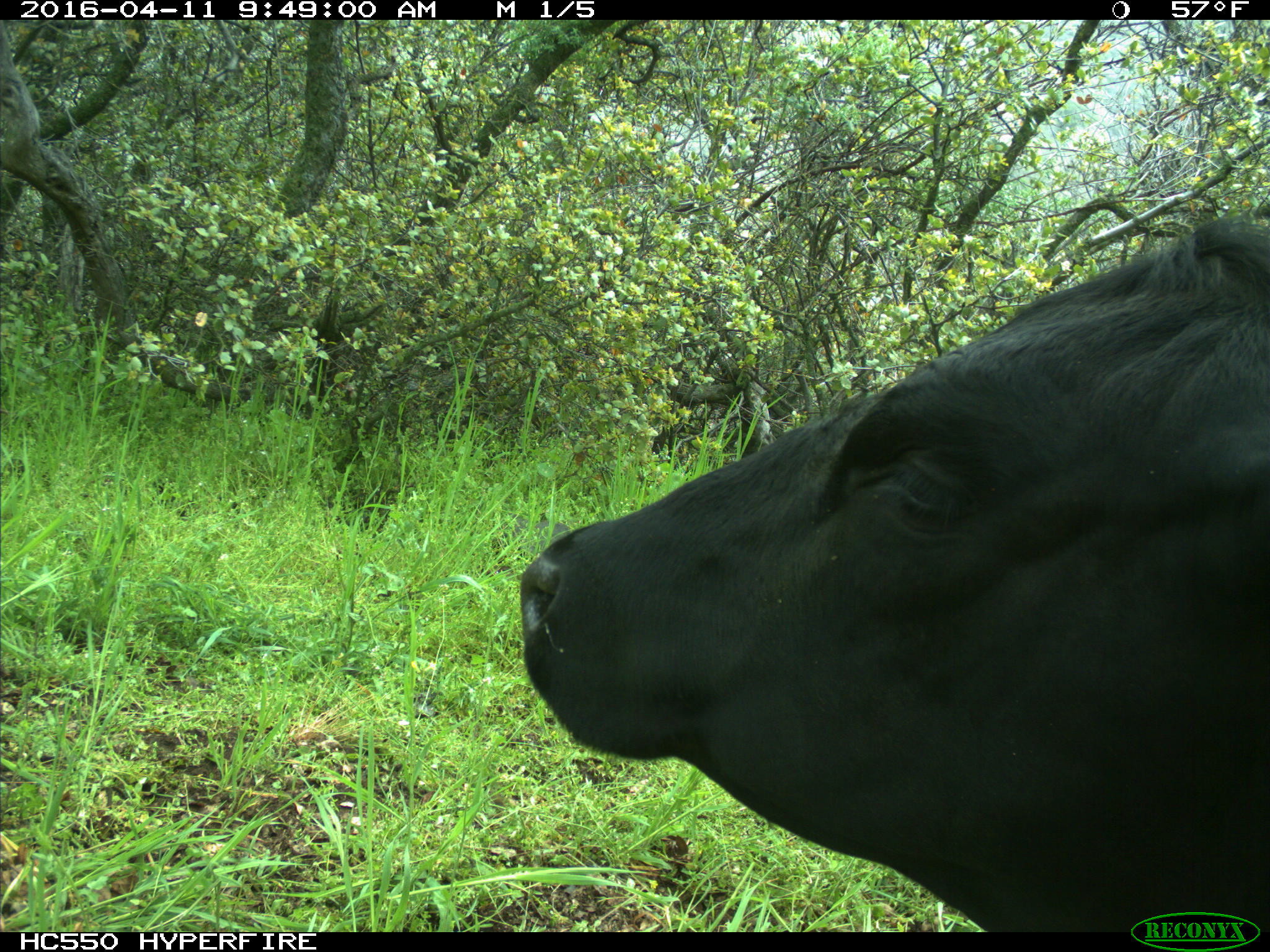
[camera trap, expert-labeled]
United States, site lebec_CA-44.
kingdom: Animalia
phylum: Chordata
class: Mammalia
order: Artiodactyla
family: Bovidae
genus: Bos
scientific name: Bos taurus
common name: domestic cow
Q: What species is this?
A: Bos taurus (domestic cow).